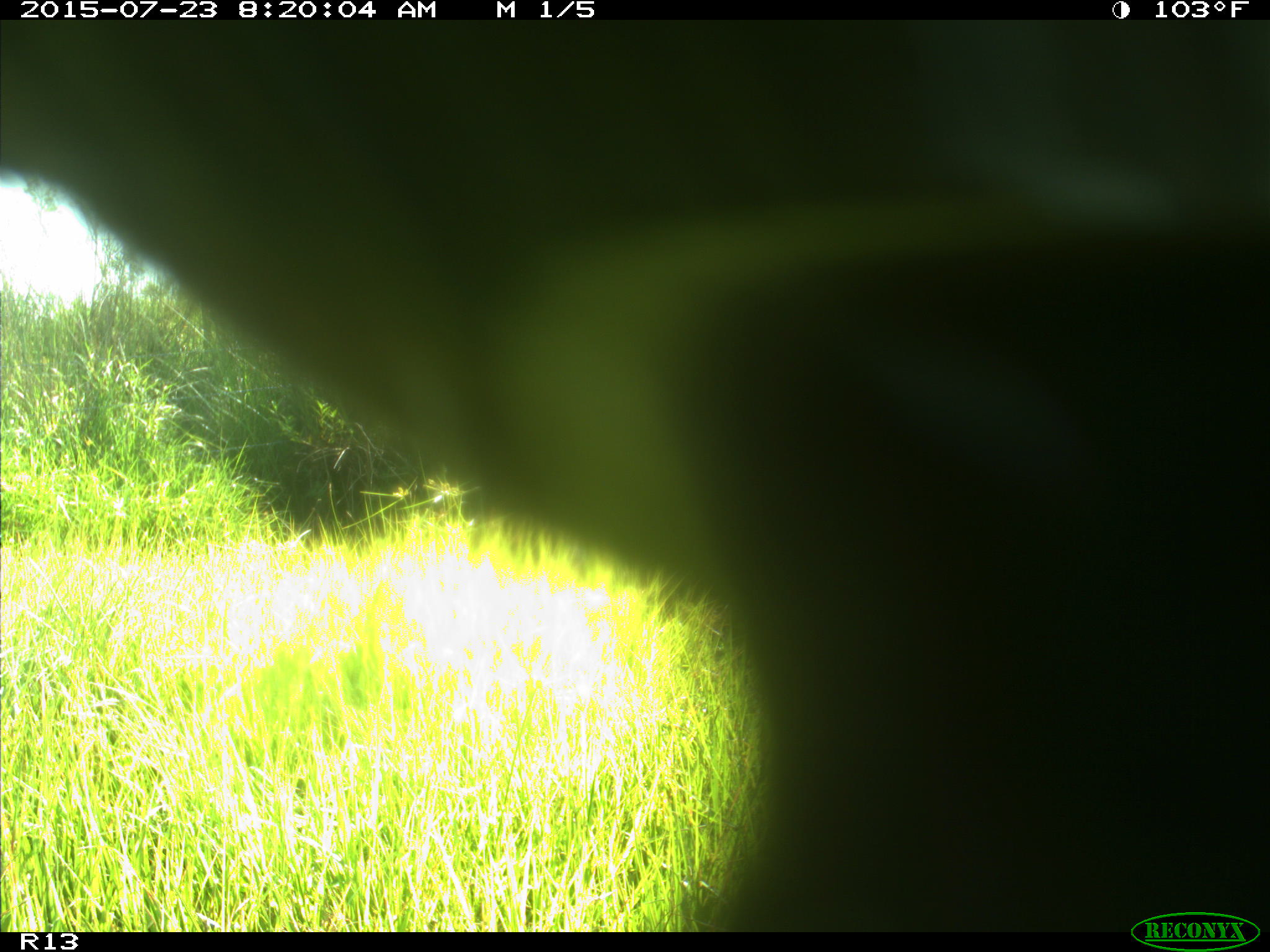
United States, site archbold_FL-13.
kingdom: Animalia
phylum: Chordata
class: Mammalia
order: Artiodactyla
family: Bovidae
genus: Bos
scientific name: Bos taurus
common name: domestic cow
Bos taurus (domestic cow).